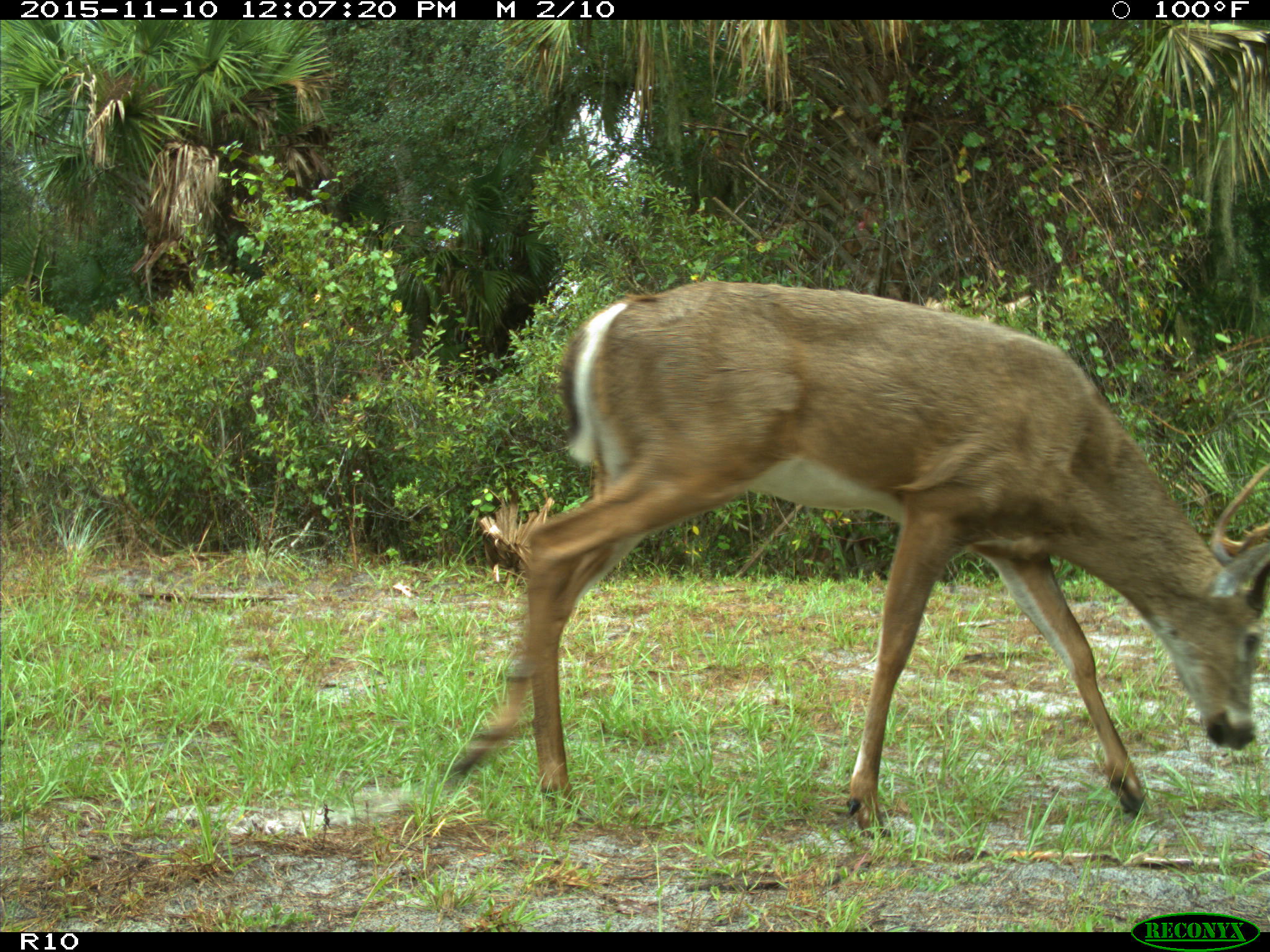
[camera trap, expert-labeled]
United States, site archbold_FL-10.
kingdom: Animalia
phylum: Chordata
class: Mammalia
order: Artiodactyla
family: Cervidae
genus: Odocoileus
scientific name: Odocoileus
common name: deer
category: unidentified deer